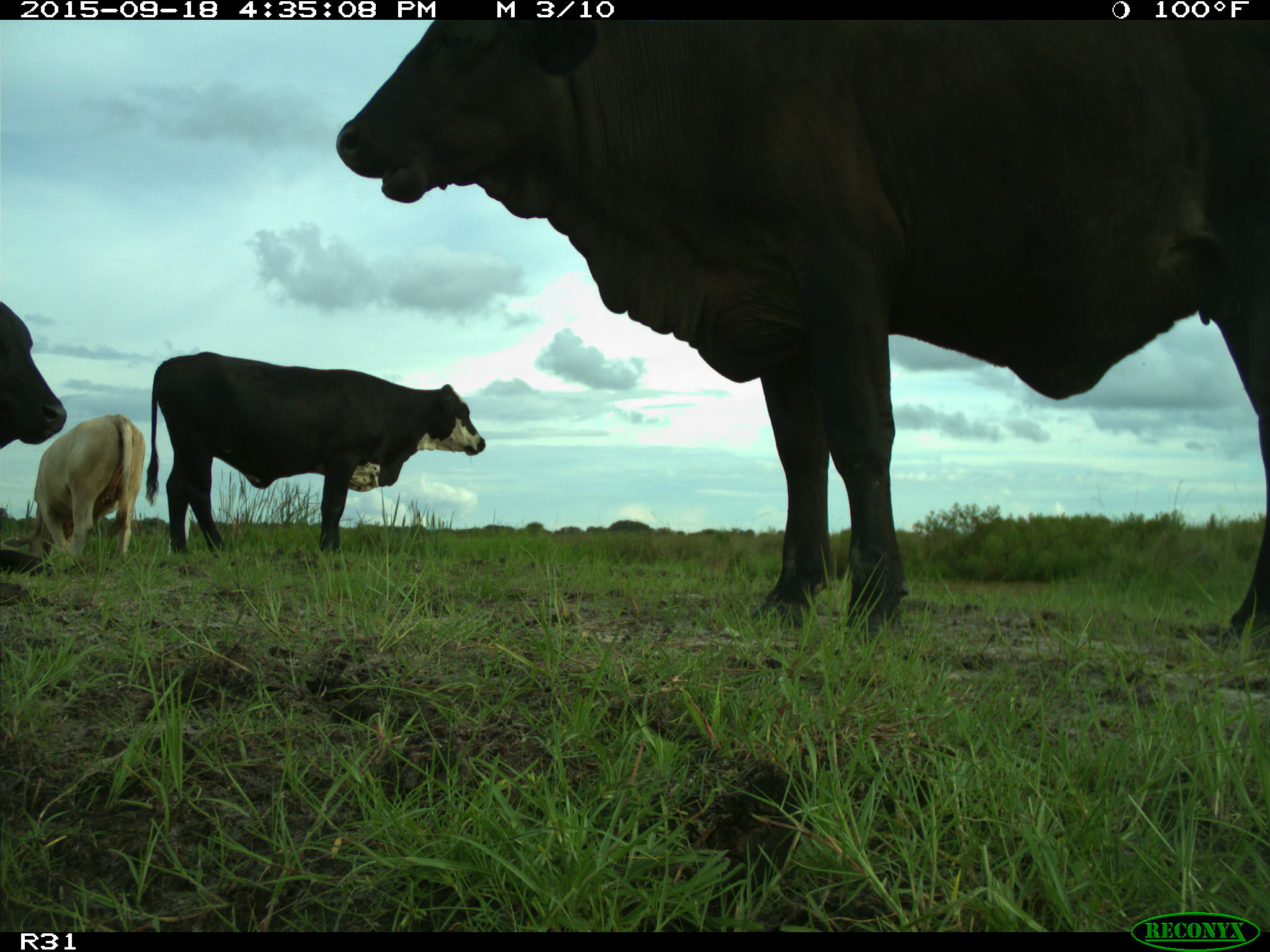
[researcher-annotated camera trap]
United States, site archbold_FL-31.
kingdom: Animalia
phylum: Chordata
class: Mammalia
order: Artiodactyla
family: Bovidae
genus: Bos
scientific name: Bos taurus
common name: domestic cow